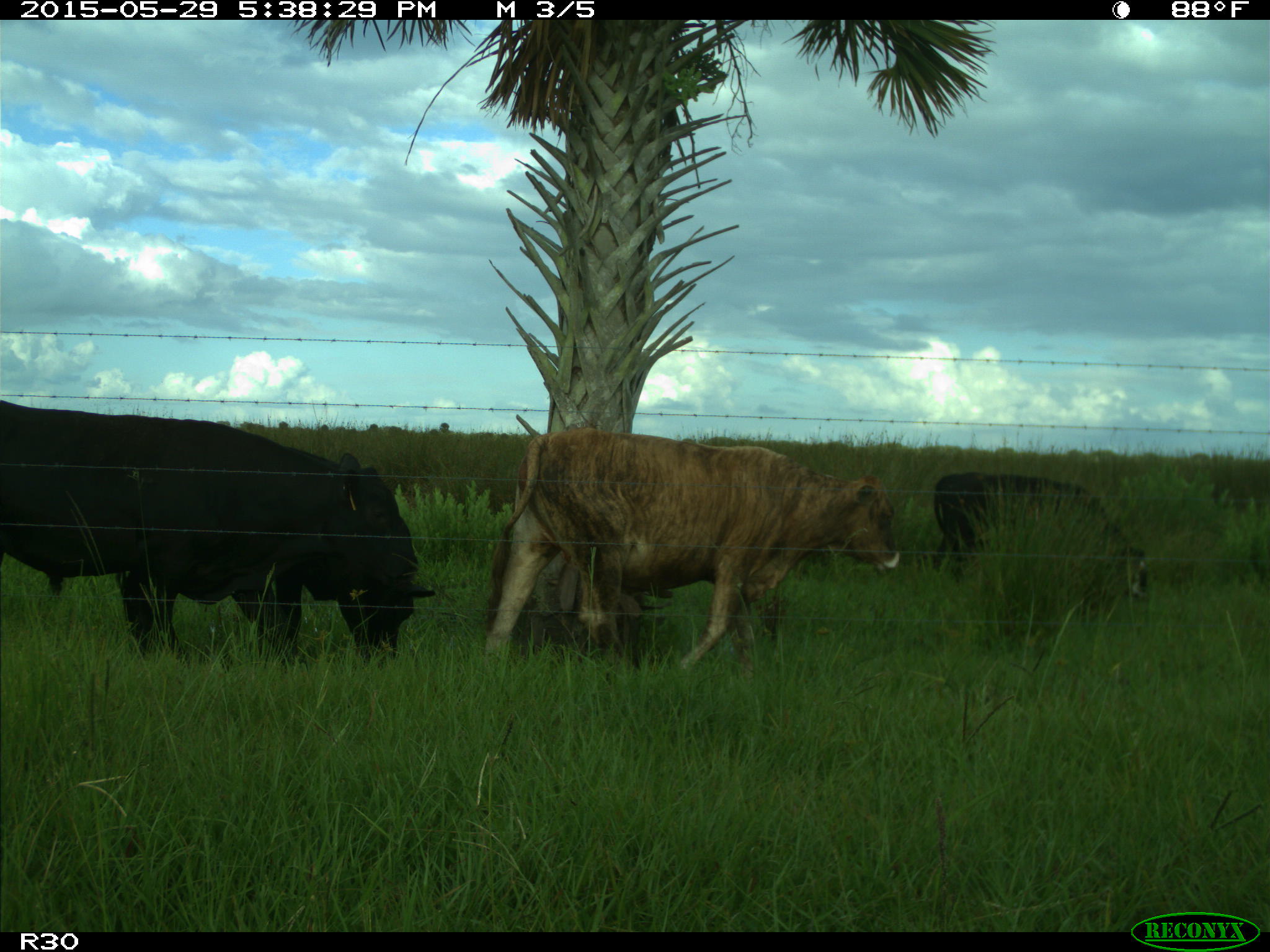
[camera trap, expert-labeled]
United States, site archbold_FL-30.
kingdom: Animalia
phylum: Chordata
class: Mammalia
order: Artiodactyla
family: Bovidae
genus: Bos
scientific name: Bos taurus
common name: domestic cow